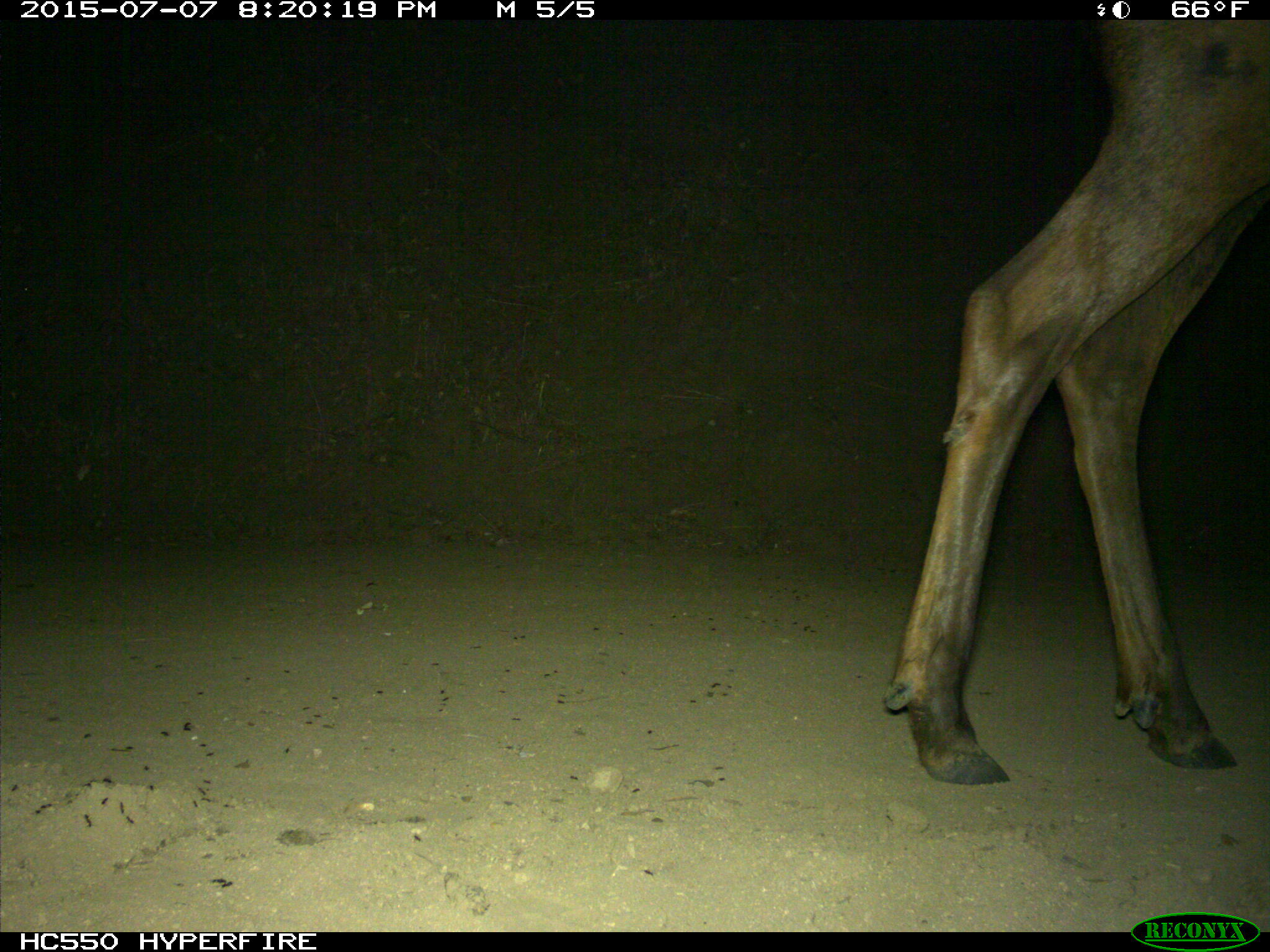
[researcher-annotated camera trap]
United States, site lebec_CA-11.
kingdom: Animalia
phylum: Chordata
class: Mammalia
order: Artiodactyla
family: Cervidae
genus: Cervus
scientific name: Cervus canadensis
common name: elk